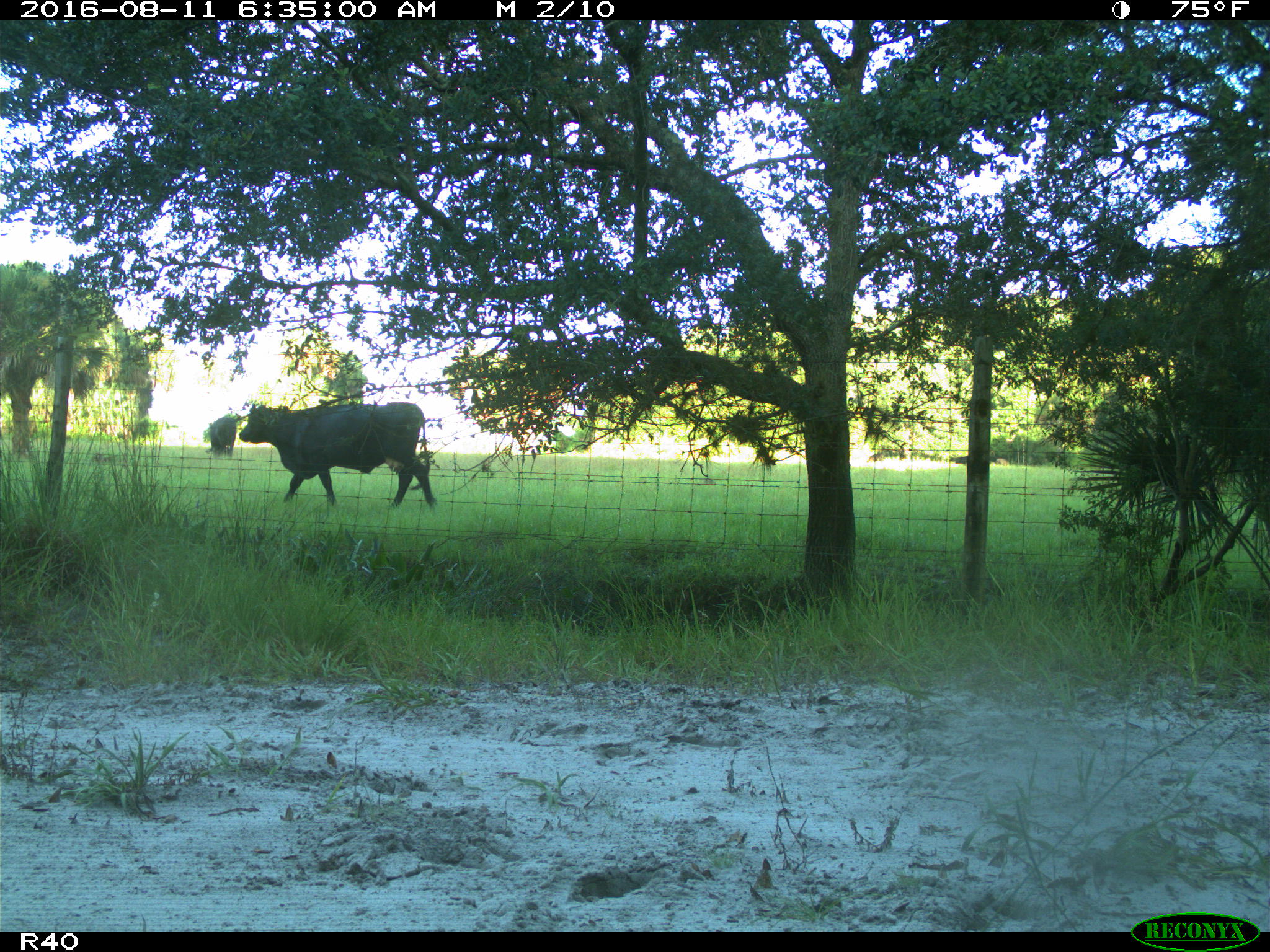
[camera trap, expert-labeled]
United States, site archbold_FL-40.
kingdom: Animalia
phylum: Chordata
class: Mammalia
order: Artiodactyla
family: Bovidae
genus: Bos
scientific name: Bos taurus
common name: domestic cow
Bos taurus (domestic cow).